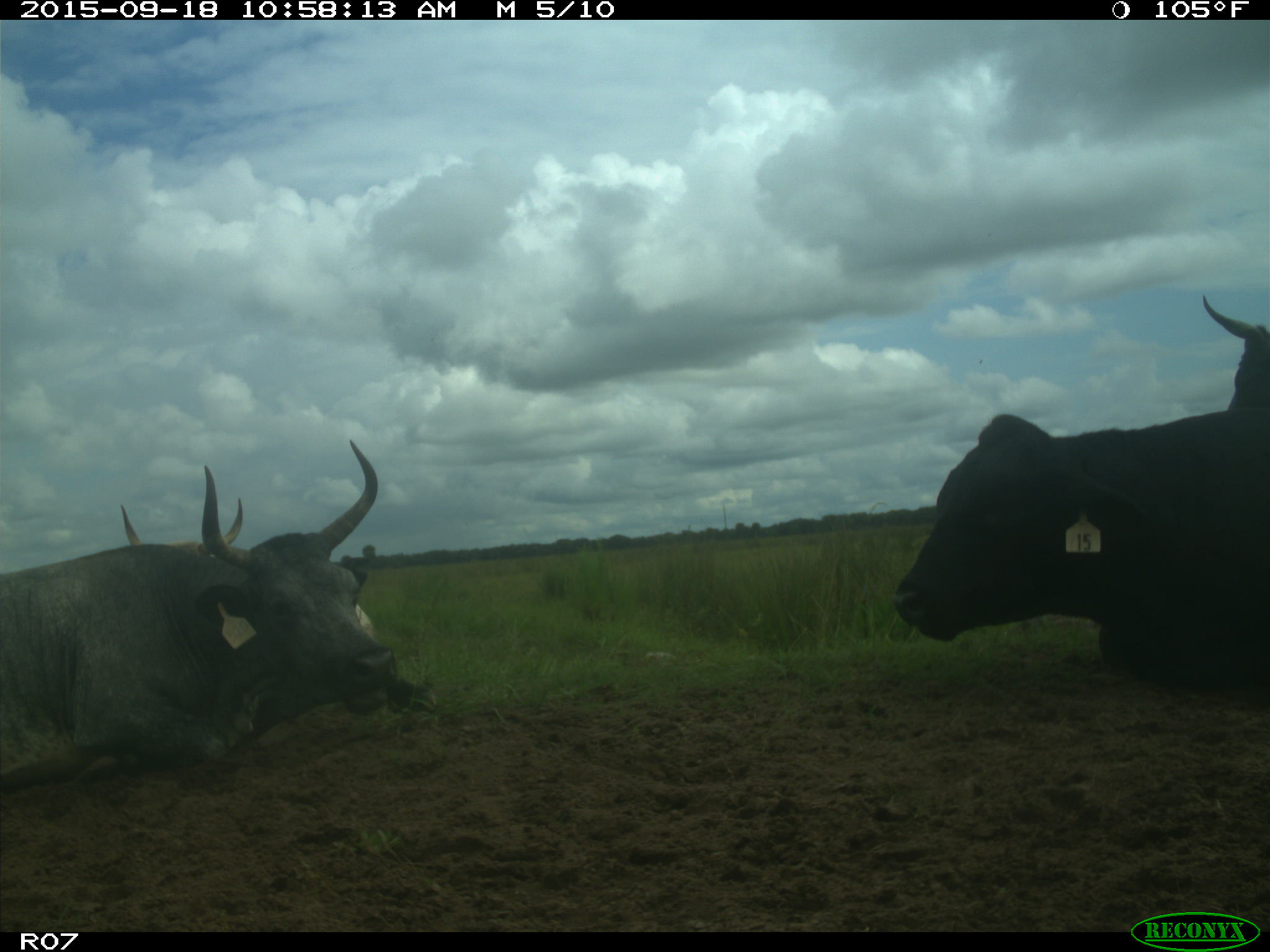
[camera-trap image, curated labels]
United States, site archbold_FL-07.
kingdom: Animalia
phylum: Chordata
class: Mammalia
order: Artiodactyla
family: Bovidae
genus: Bos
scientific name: Bos taurus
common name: domestic cow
Bos taurus (domestic cow).